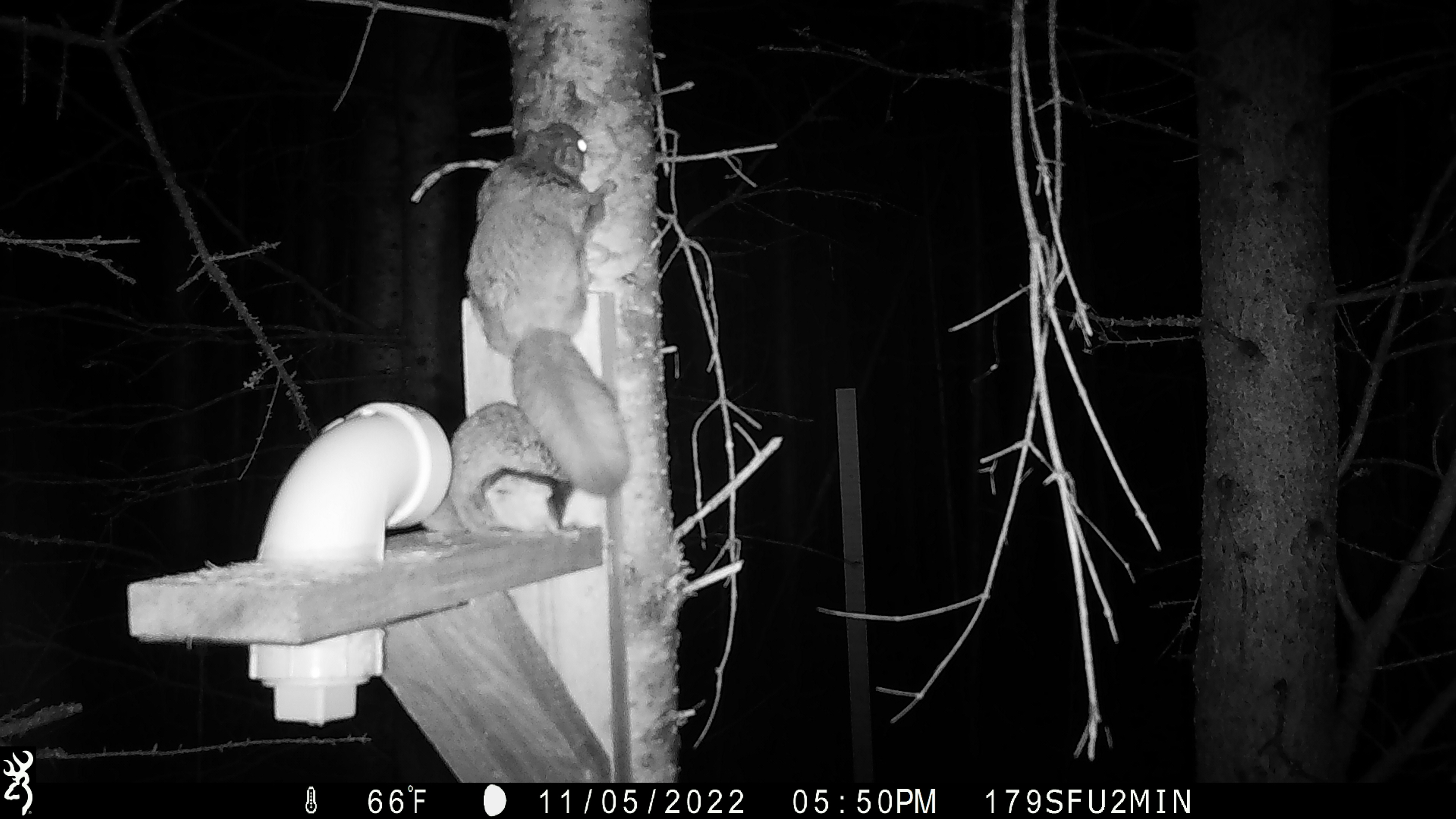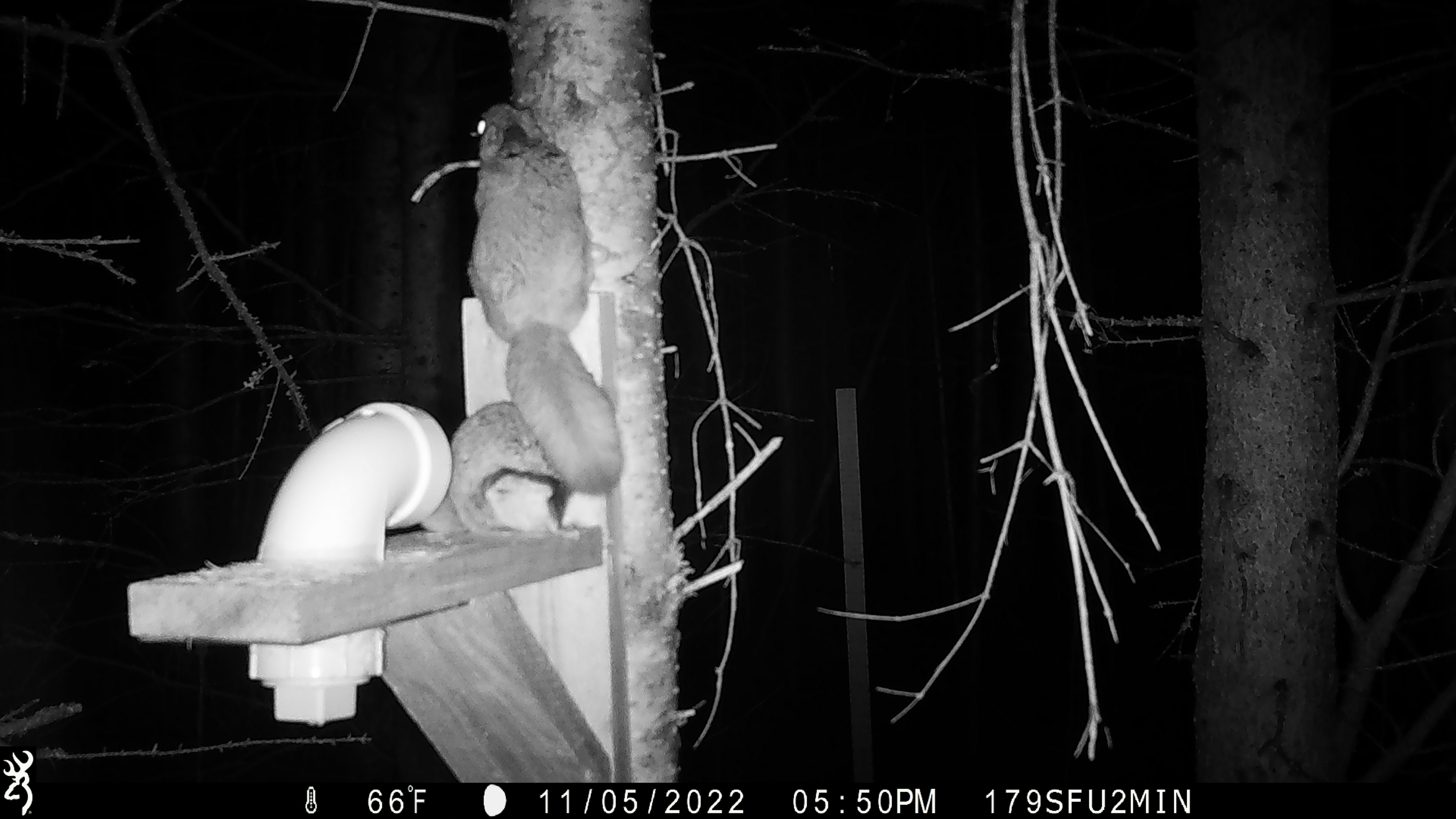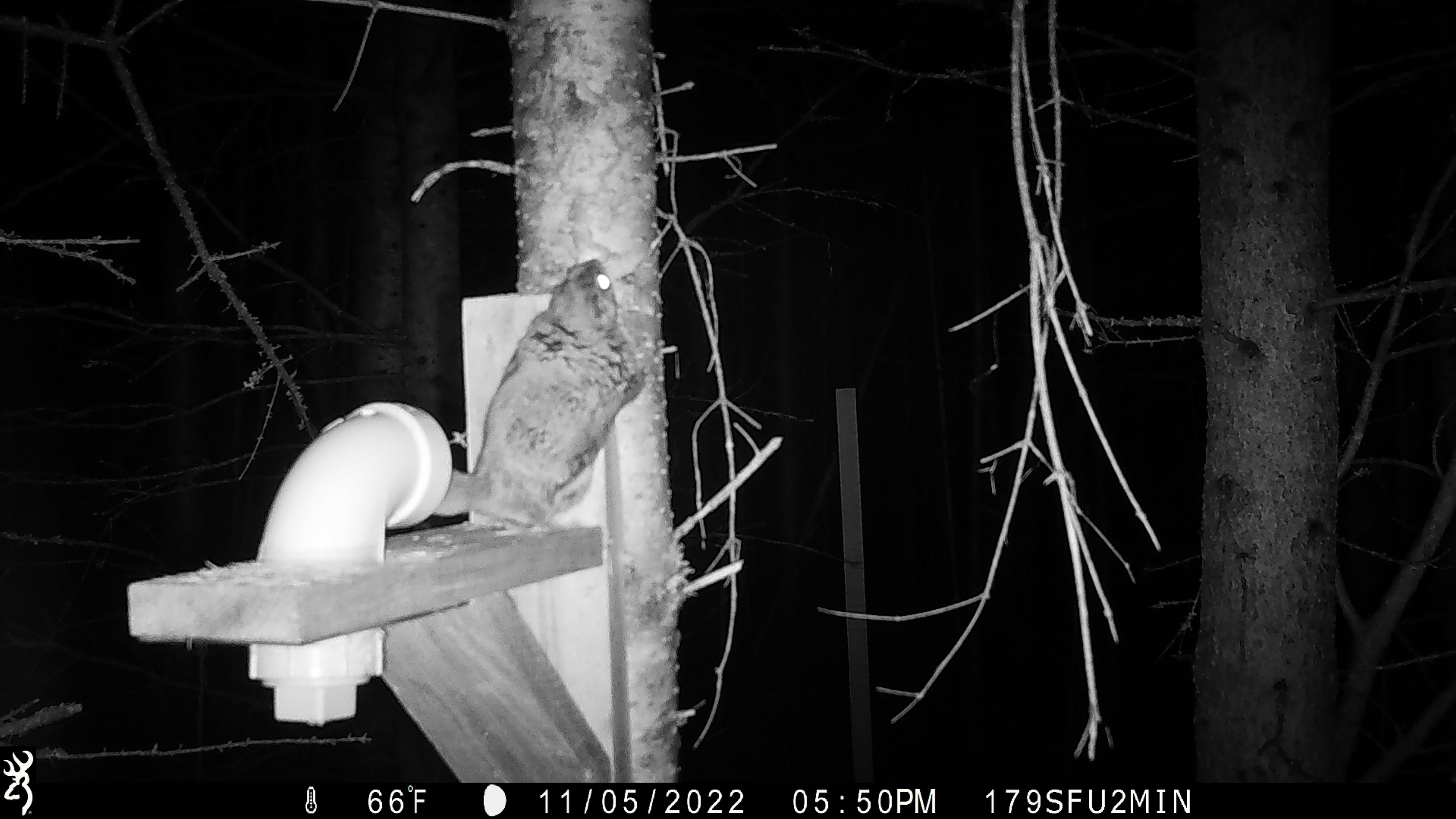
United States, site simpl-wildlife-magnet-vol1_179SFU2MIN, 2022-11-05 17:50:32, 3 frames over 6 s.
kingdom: Animalia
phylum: Chordata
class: Mammalia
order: Rodentia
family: Sciuridae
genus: Glaucomys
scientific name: Glaucomys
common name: flying squirrel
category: flying squirrel sp.